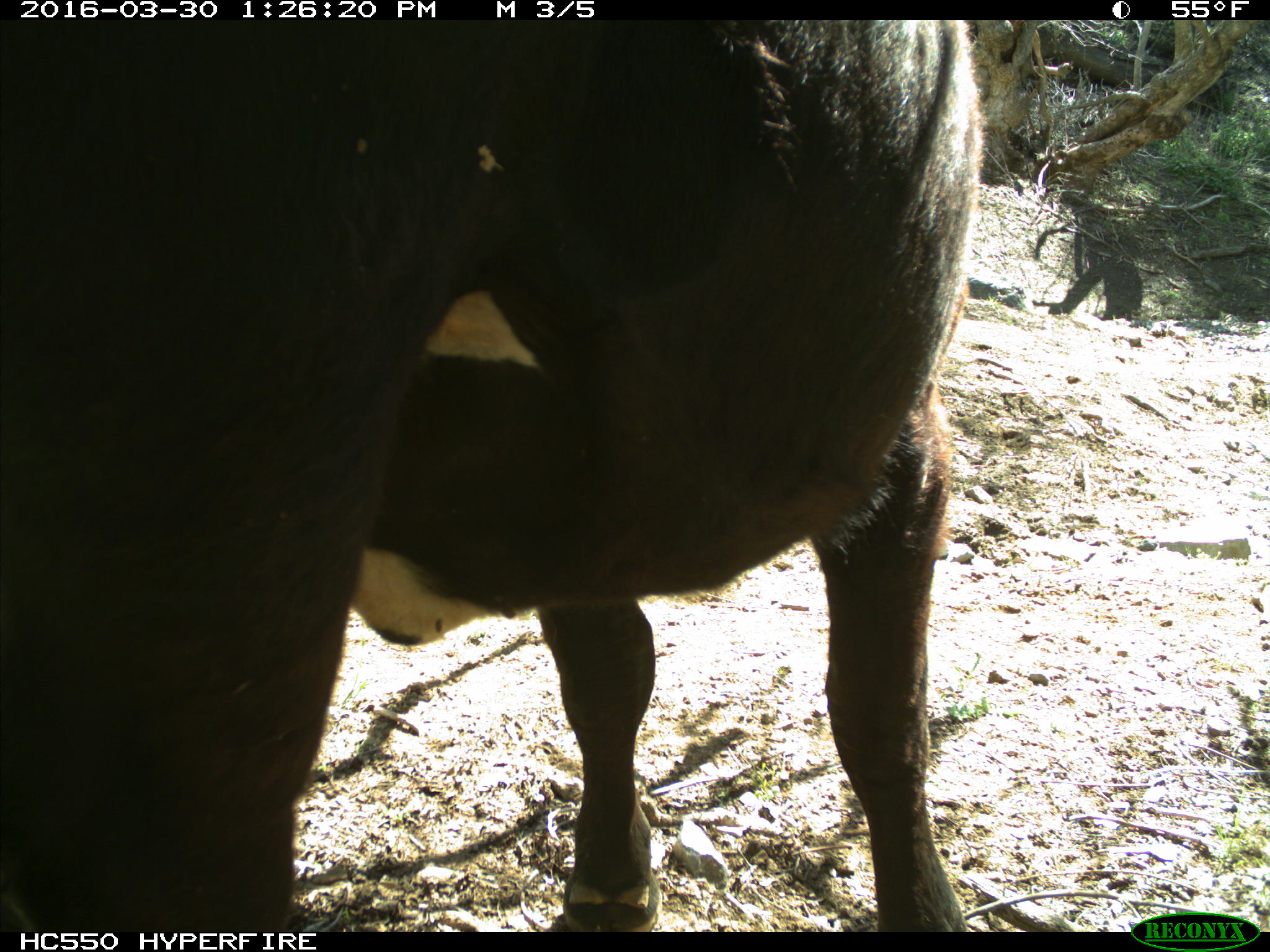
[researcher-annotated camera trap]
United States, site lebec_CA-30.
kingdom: Animalia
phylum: Chordata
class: Mammalia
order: Artiodactyla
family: Bovidae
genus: Bos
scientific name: Bos taurus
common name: domestic cow